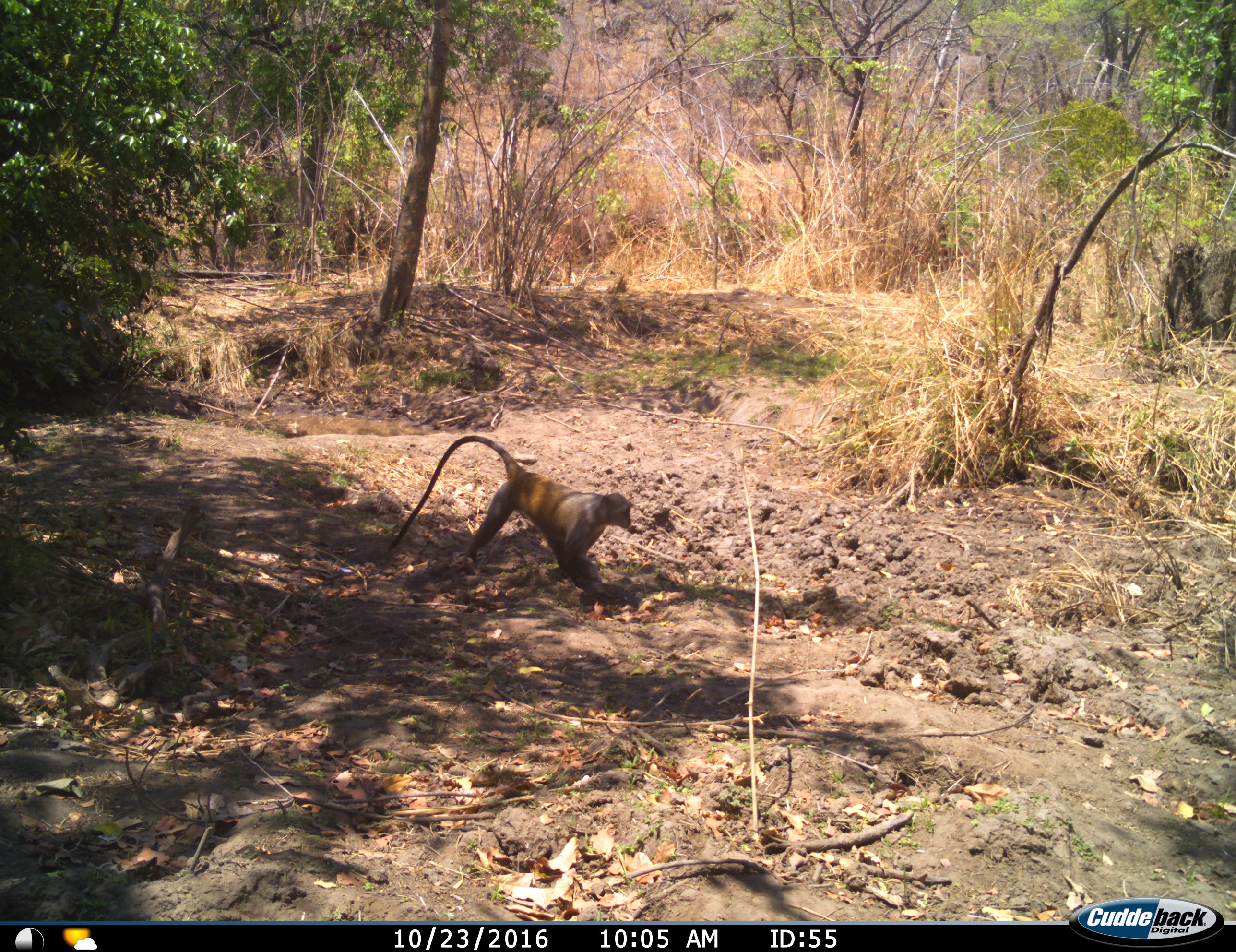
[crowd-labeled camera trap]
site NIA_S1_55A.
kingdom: Animalia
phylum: Chordata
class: Mammalia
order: Primates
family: Cercopithecidae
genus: Papio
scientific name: Papio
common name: baboon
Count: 1.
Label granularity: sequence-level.